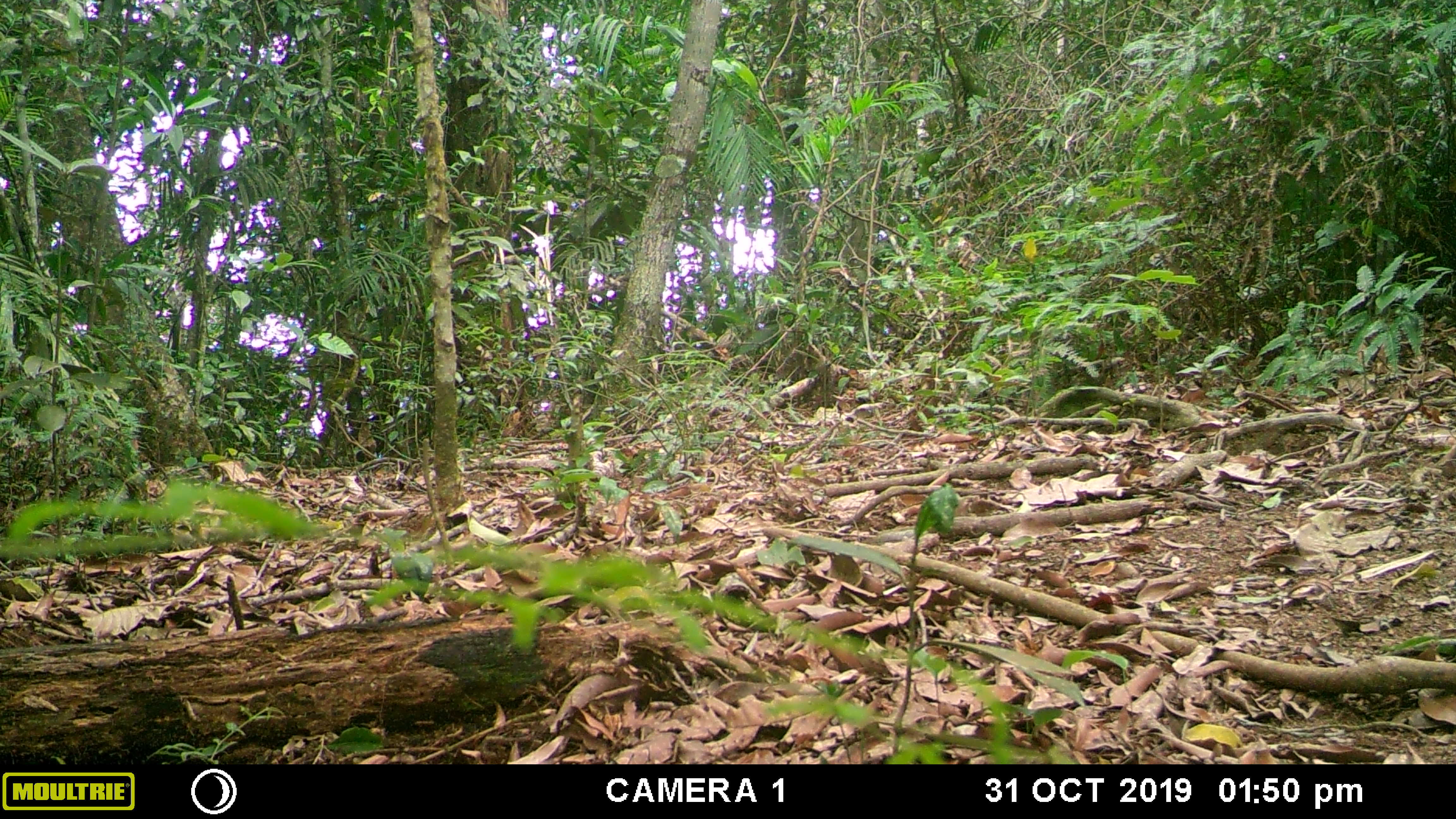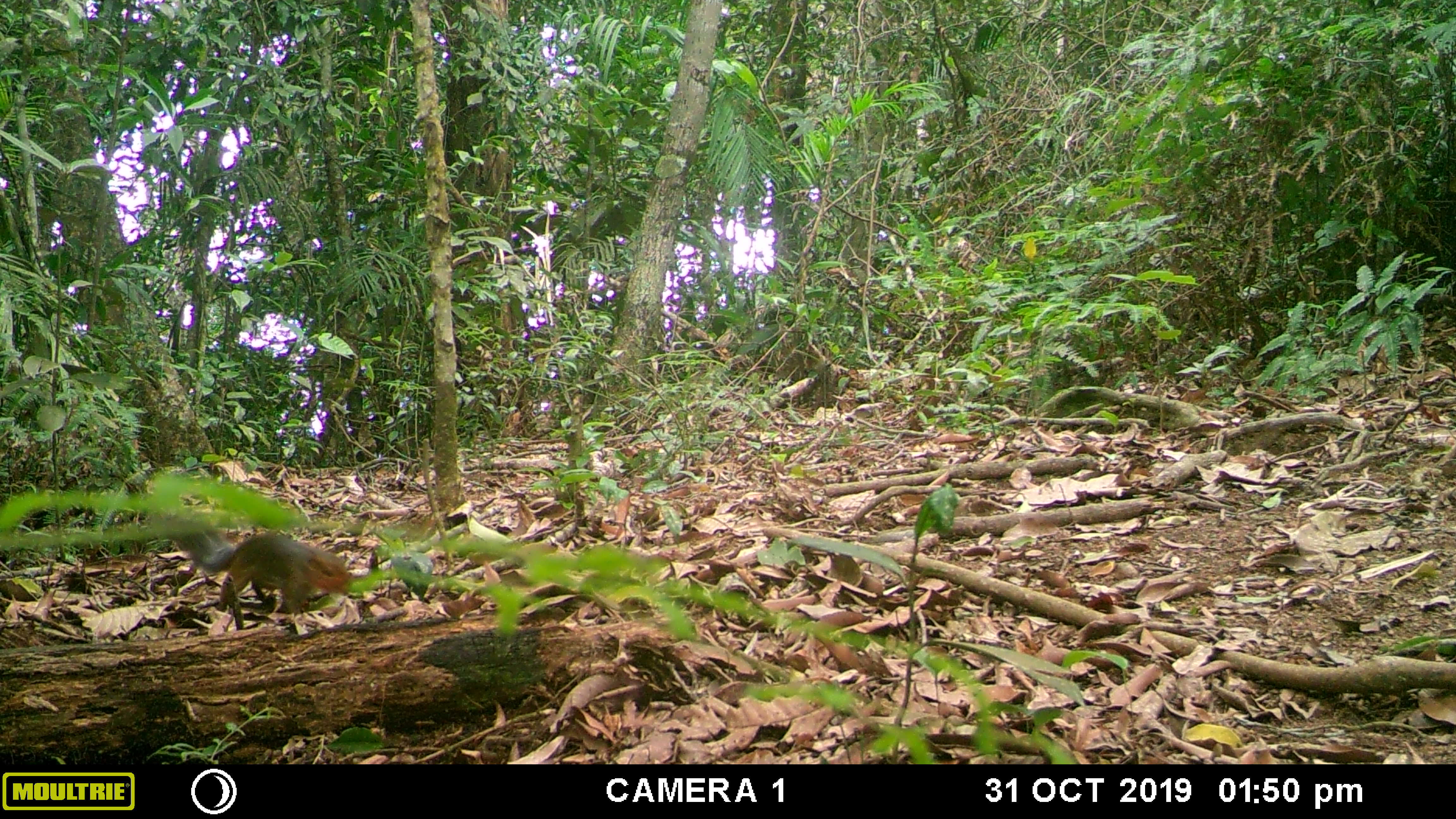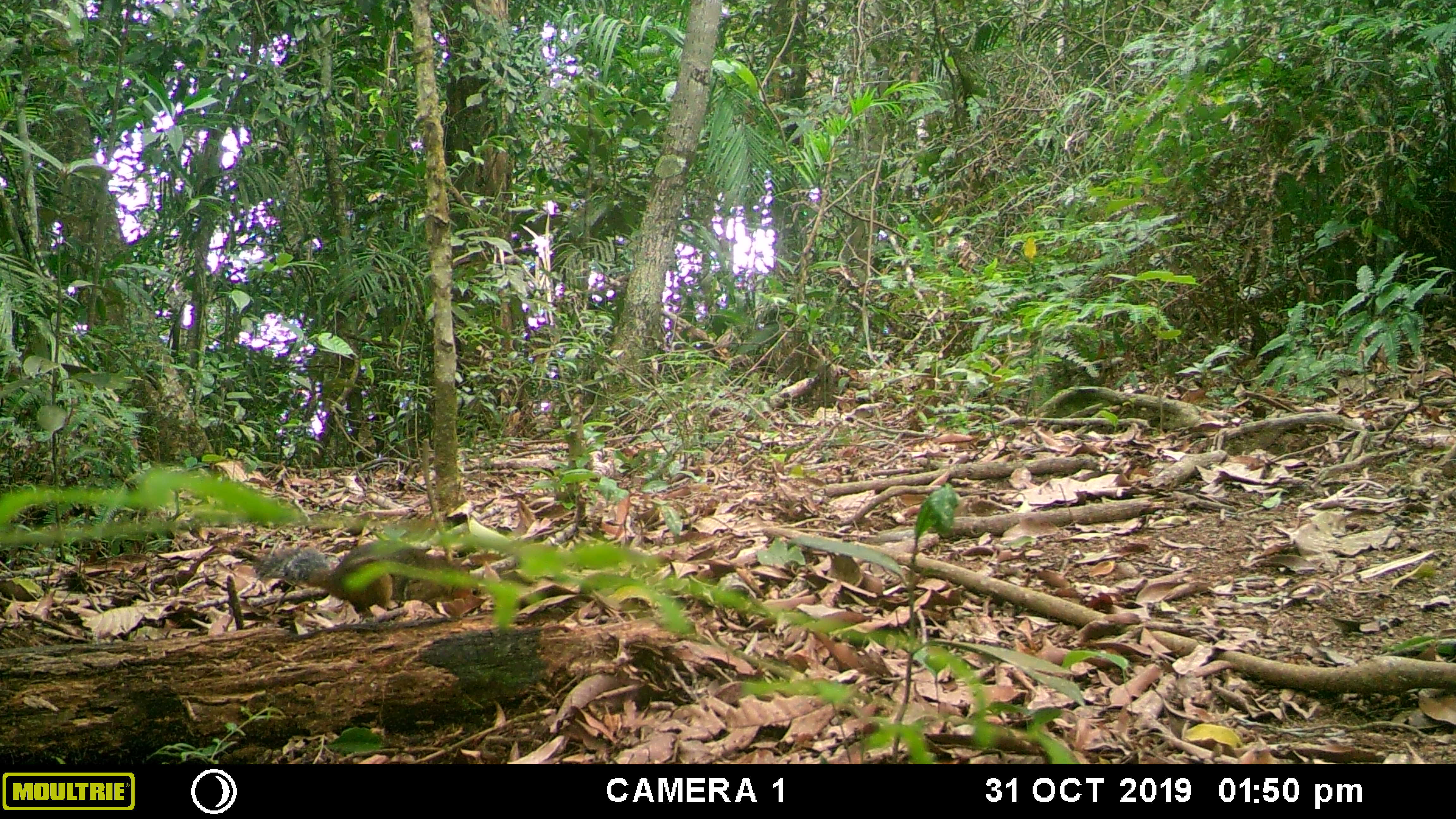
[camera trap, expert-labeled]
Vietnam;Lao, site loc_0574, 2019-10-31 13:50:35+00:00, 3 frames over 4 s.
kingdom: Animalia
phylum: Chordata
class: Mammalia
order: Rodentia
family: Sciuridae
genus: Dremomys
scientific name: Dremomys rufigenis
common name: red-cheeked squirrel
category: red cheeked squirrel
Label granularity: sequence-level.